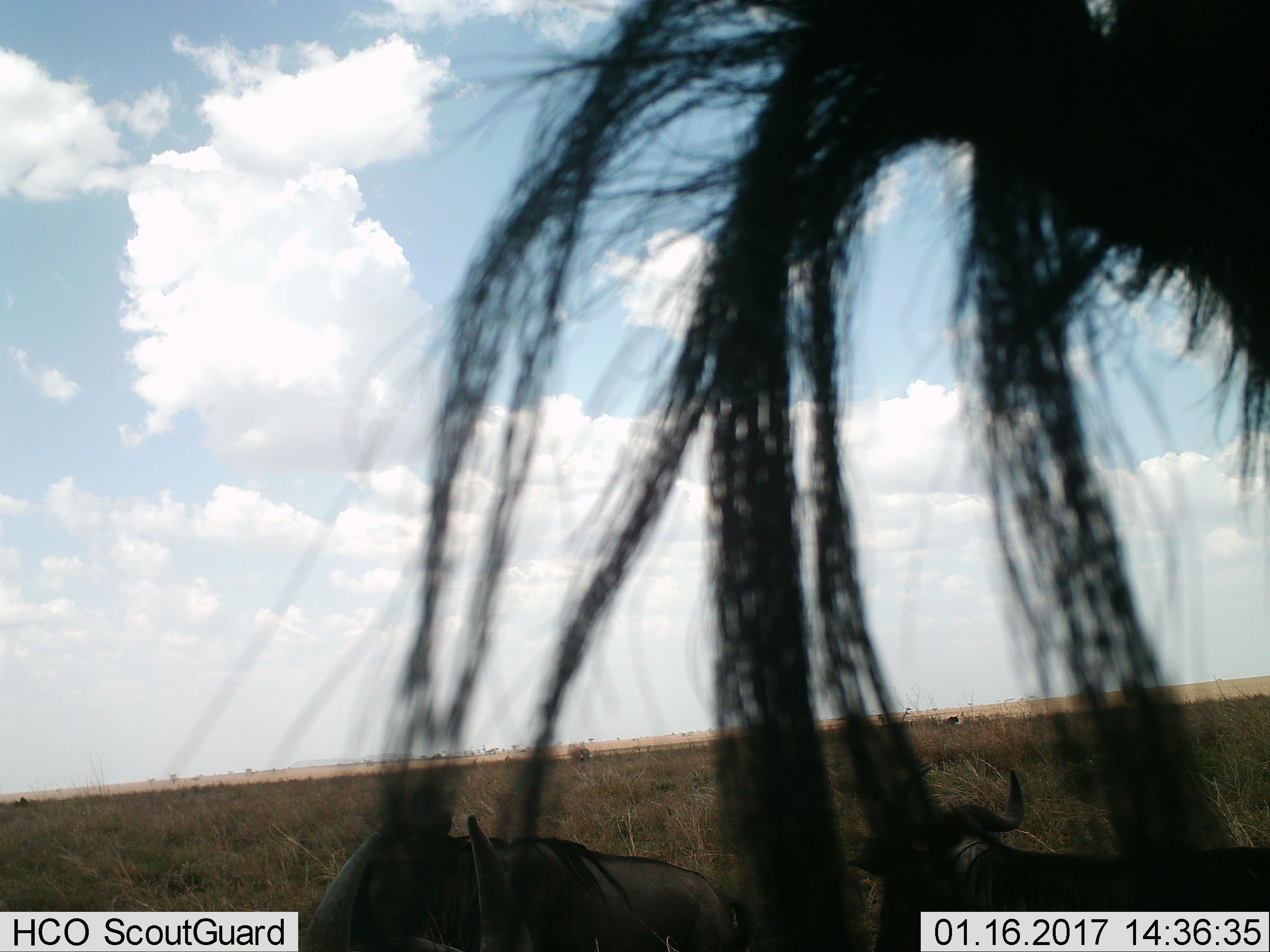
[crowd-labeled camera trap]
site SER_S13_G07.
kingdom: Animalia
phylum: Chordata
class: Mammalia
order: Artiodactyla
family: Bovidae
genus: Connochaetes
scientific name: Connochaetes taurinus taurinus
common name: blue wildebeest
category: wildebeestblue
Wildebeestblue (blue wildebeest) (Connochaetes taurinus taurinus), count 3. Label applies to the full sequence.